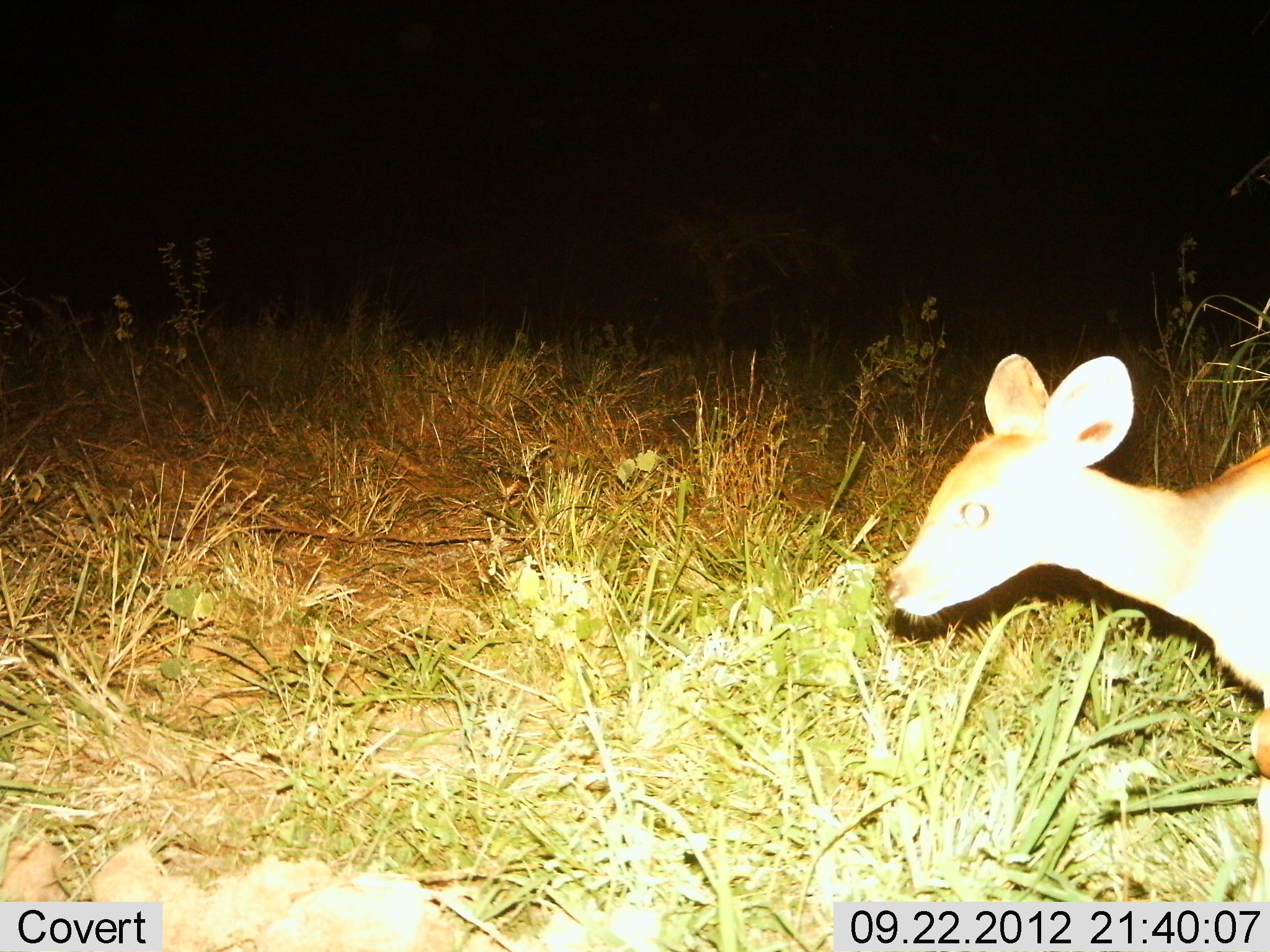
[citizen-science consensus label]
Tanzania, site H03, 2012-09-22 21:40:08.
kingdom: Animalia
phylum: Chordata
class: Mammalia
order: Artiodactyla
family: Bovidae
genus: Madoqua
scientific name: Madoqua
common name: dikdik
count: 1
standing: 70%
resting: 0%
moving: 30%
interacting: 0%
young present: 0%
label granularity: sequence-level